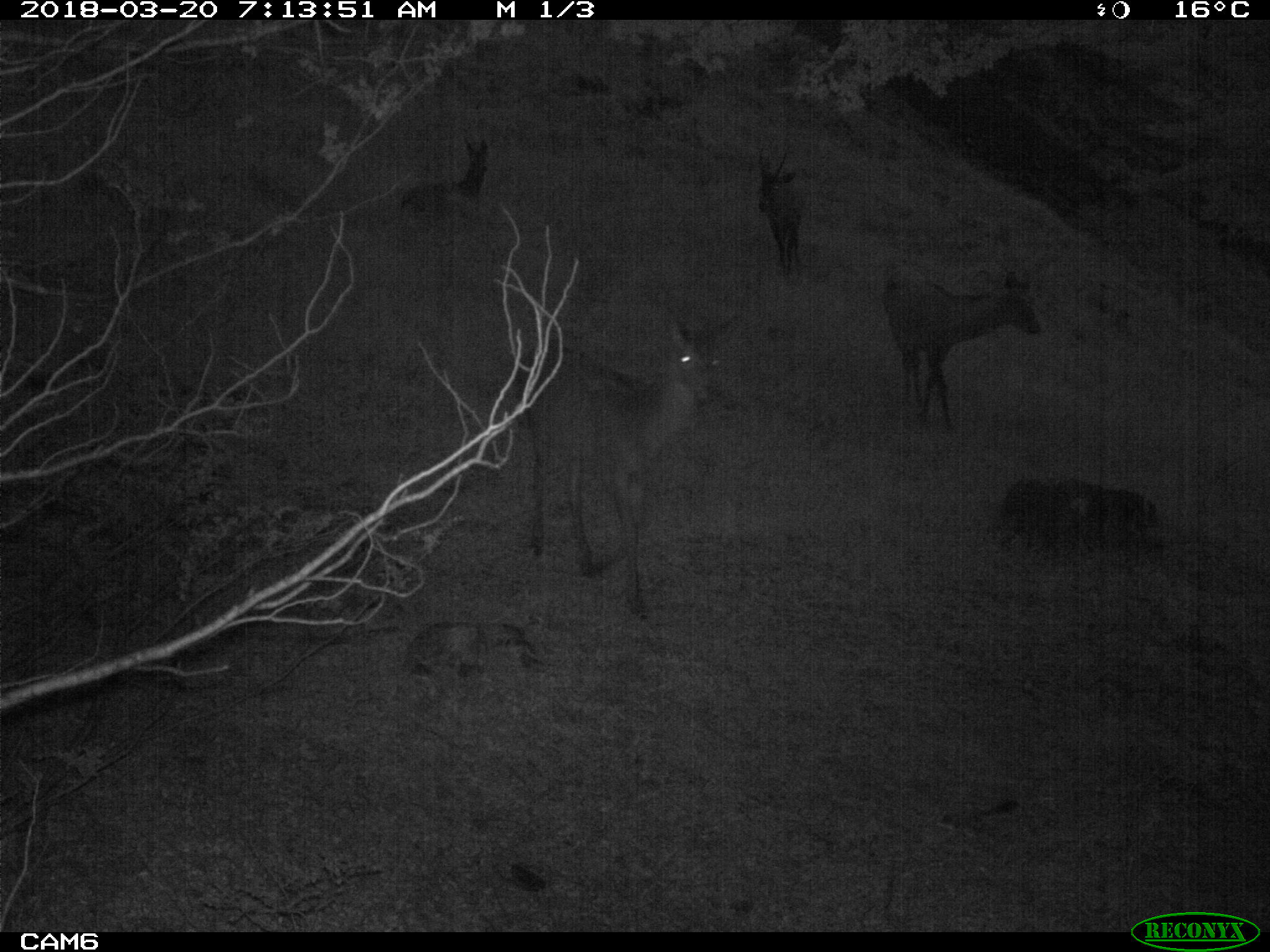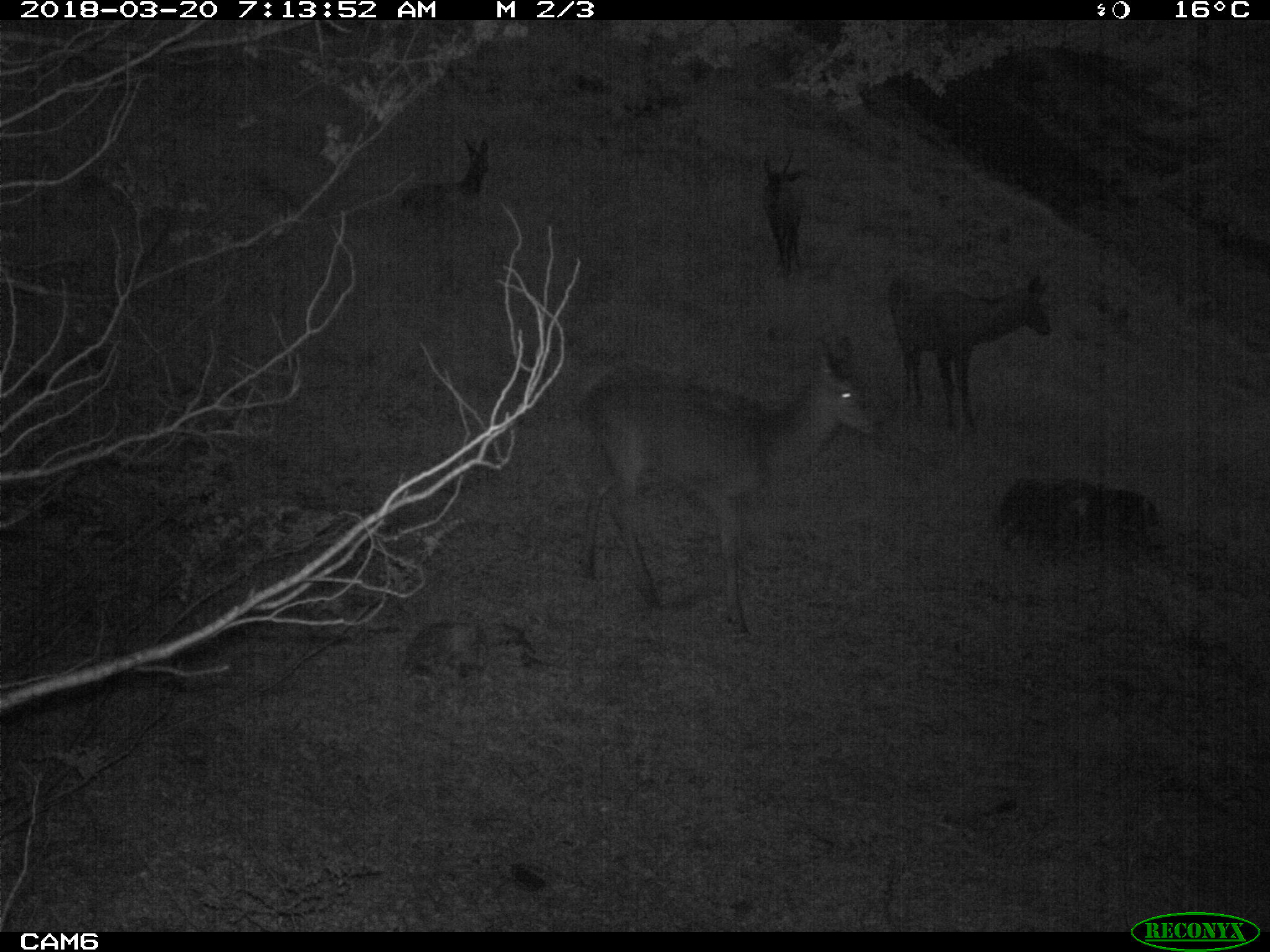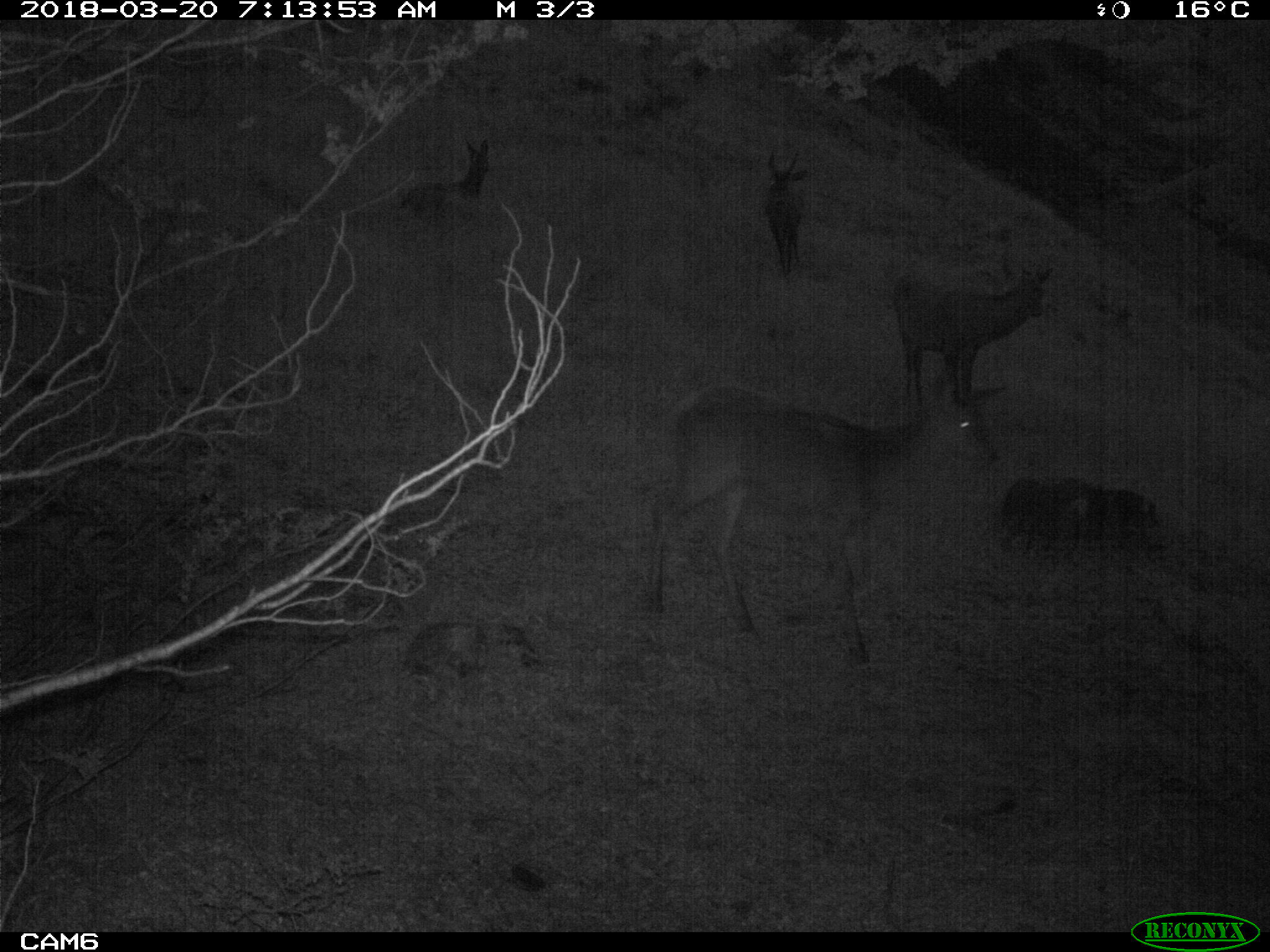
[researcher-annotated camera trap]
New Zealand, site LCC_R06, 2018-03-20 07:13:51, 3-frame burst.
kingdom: Animalia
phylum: Chordata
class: Mammalia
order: Artiodactyla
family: Cervidae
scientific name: Cervidae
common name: deer